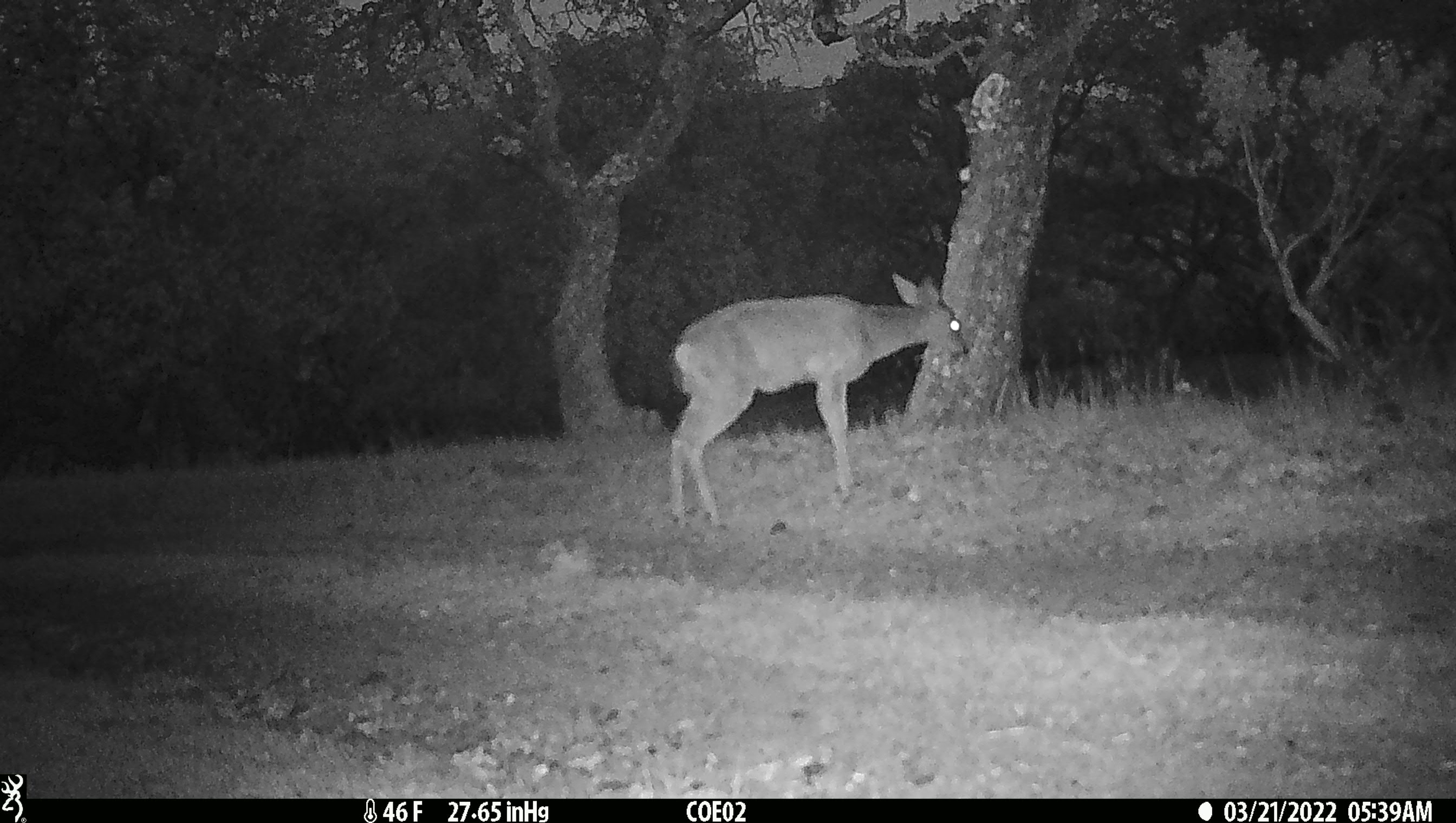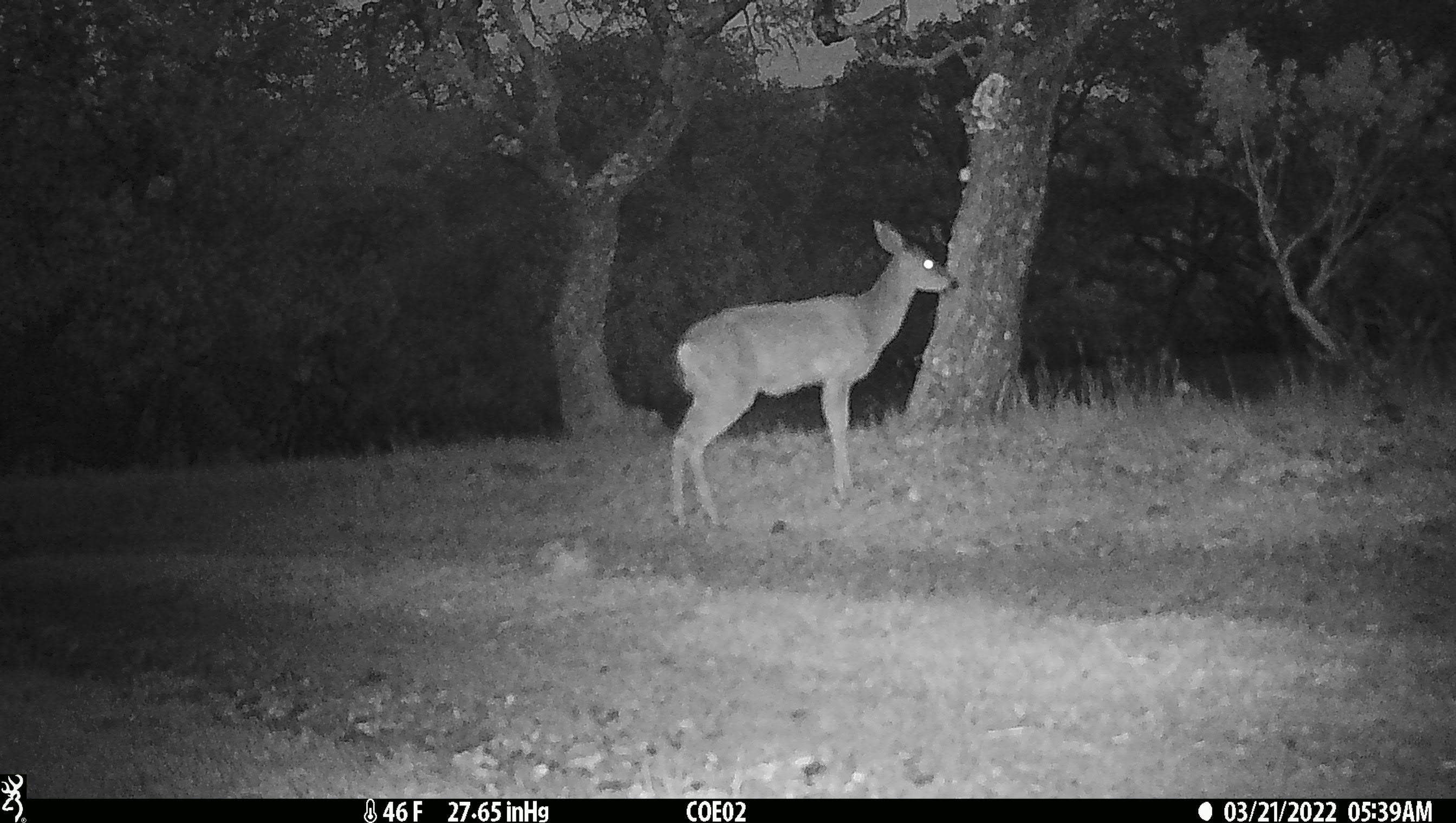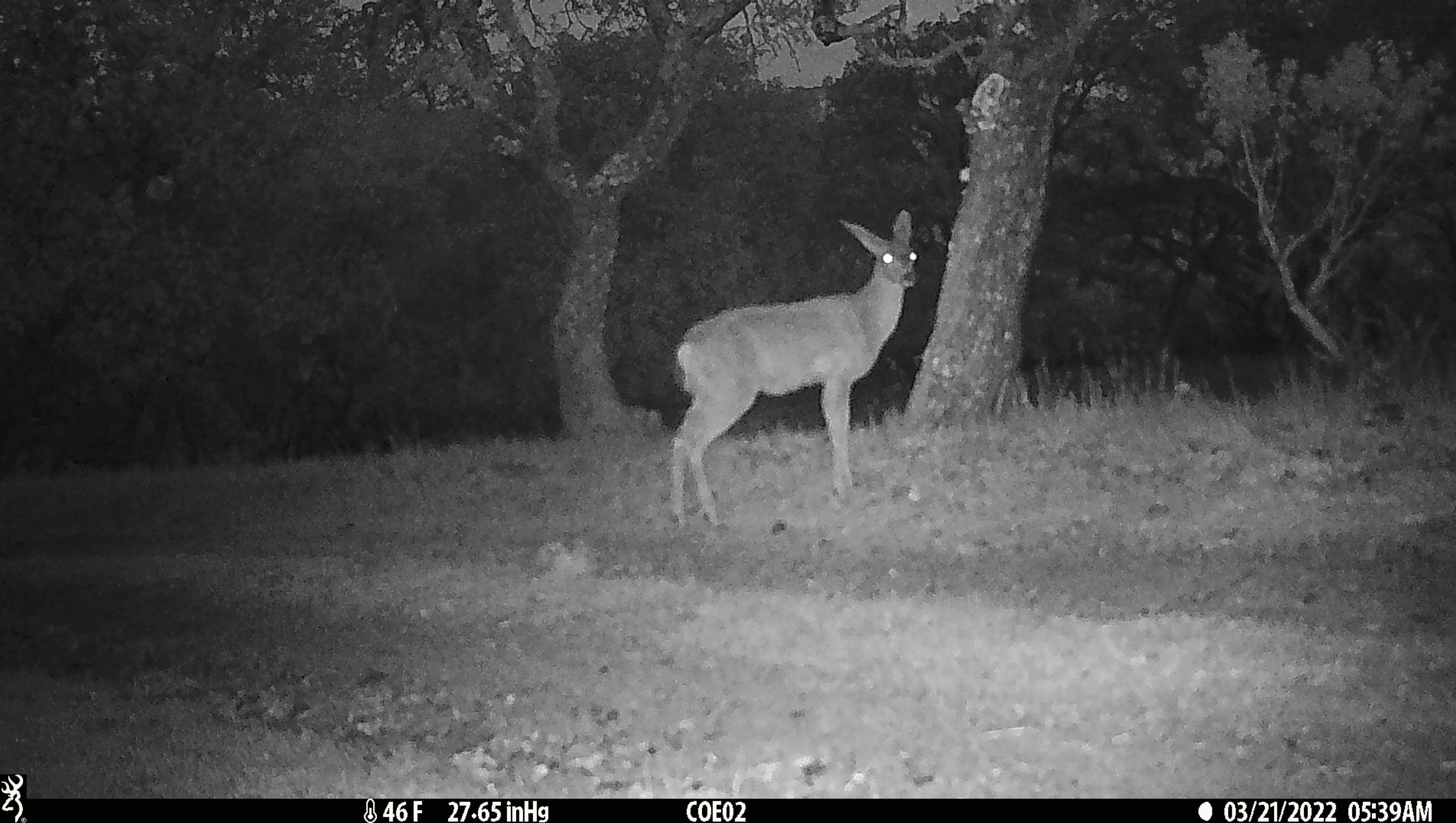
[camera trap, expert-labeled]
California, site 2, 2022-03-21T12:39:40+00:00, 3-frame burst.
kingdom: Animalia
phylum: Chordata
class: Mammalia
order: Artiodactyla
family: Cervidae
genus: Odocoileus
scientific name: Odocoileus hemionus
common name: mule deer